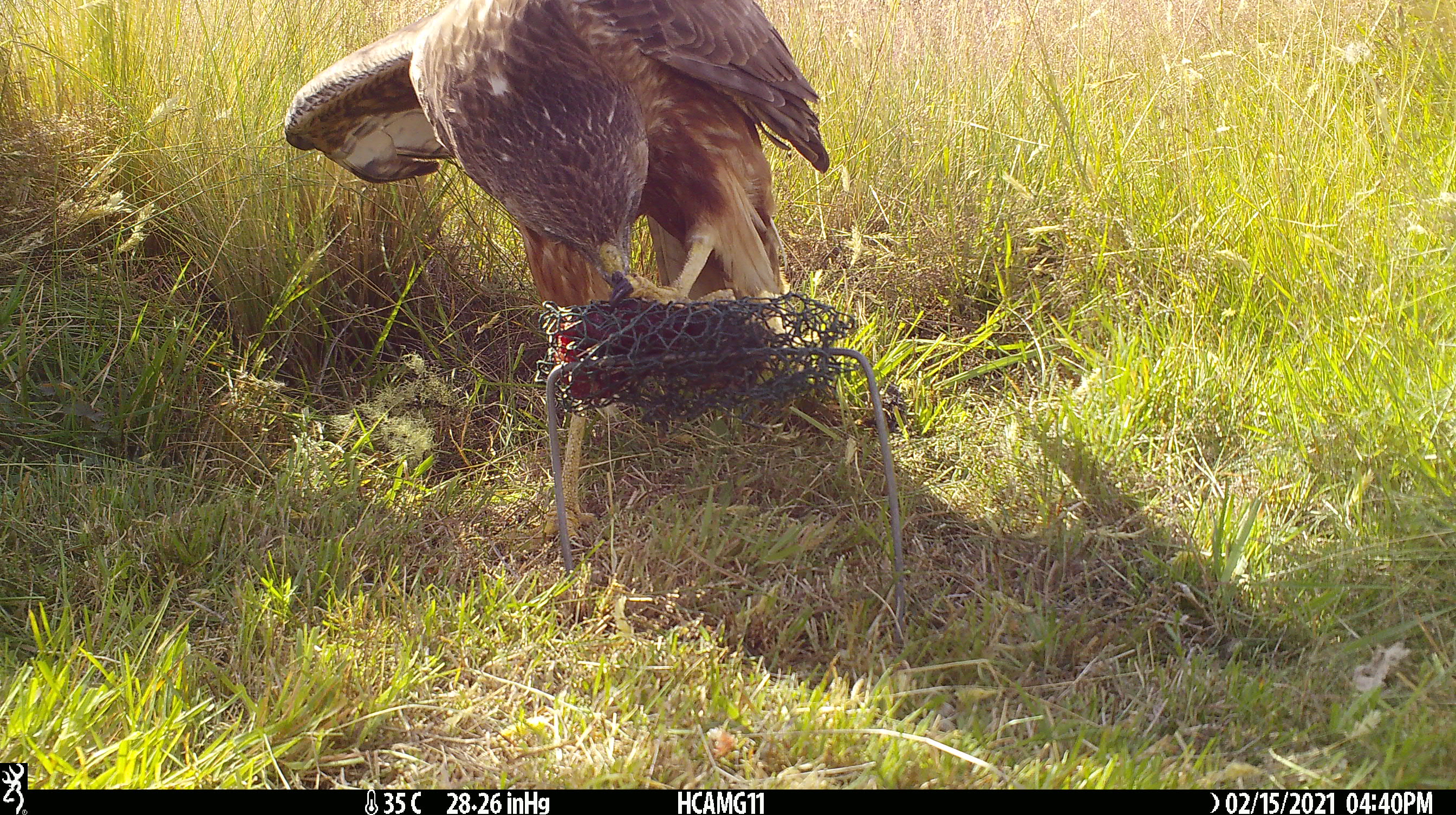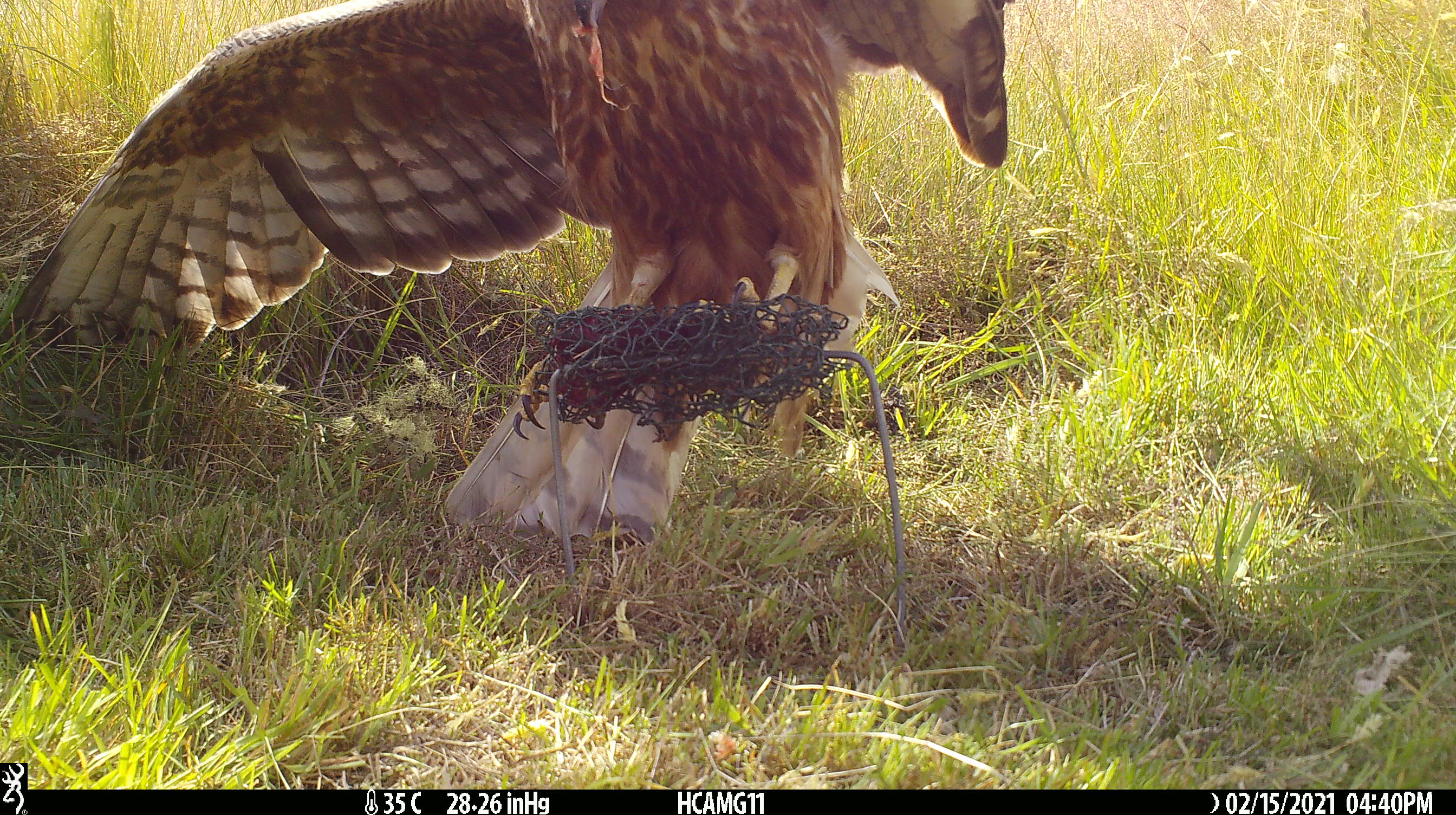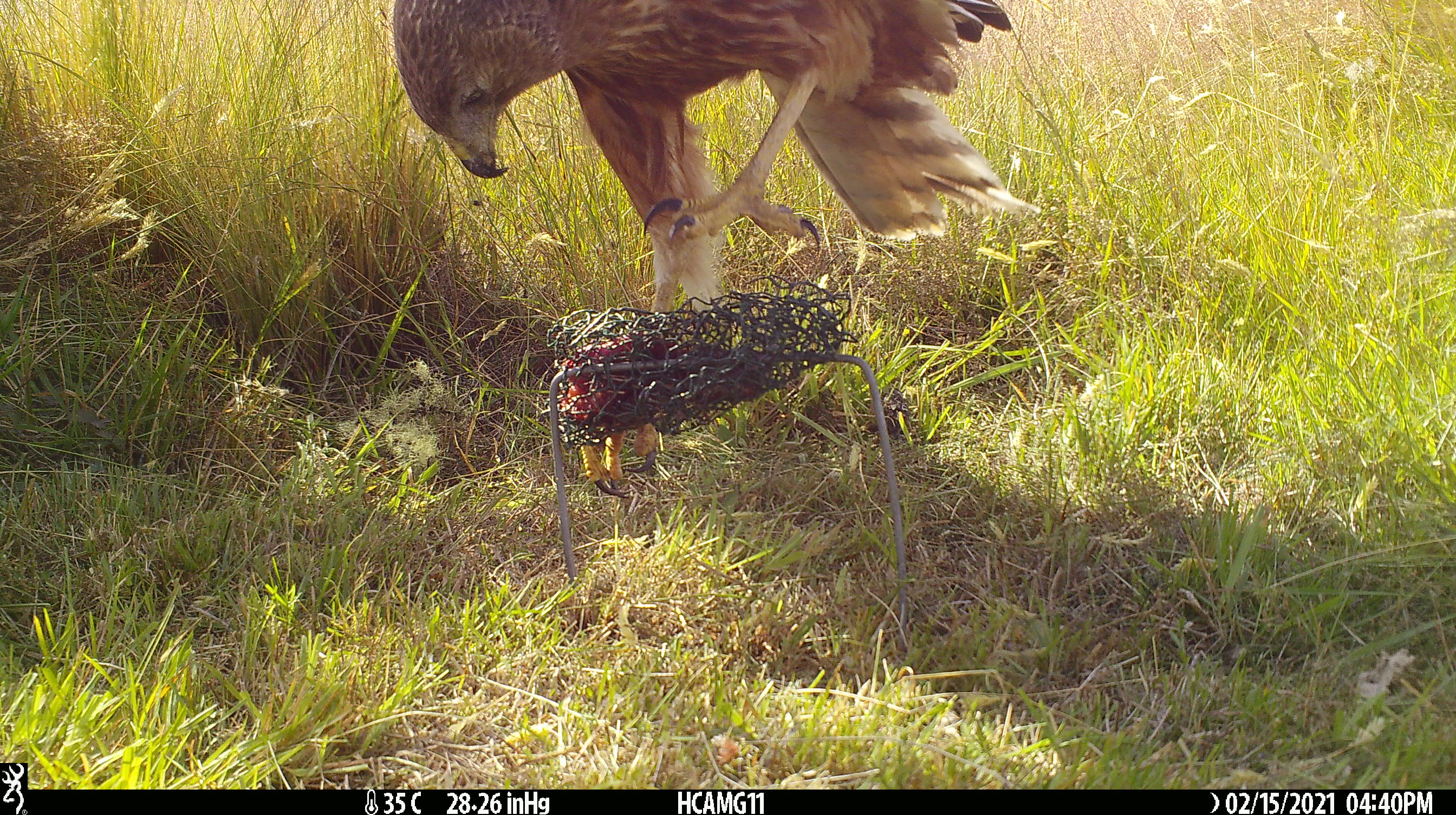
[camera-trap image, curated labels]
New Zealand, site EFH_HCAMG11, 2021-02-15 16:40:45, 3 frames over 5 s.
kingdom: Animalia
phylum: Chordata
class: Aves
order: Accipitriformes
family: Accipitridae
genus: Circus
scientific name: Circus approximans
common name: swamp harrier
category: harrier